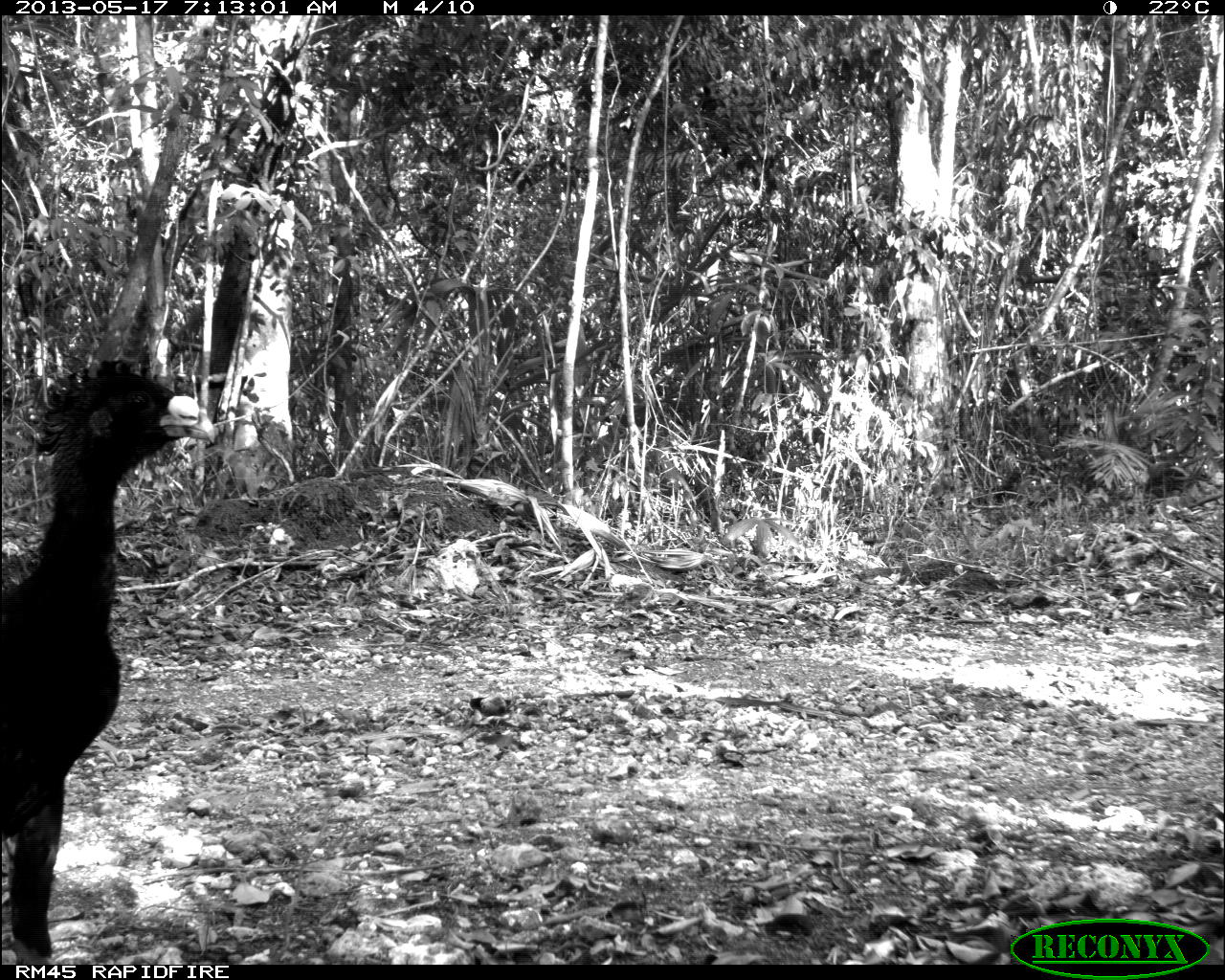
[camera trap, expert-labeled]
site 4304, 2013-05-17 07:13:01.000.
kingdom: Animalia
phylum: Chordata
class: Aves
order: Galliformes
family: Cracidae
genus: Crax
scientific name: Crax rubra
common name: great curassow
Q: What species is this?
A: Crax rubra (great curassow).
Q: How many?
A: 1.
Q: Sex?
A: Male.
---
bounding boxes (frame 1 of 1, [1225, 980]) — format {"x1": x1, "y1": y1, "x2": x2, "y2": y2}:
crax rubra: {"x1": 0, "y1": 351, "x2": 216, "y2": 964}